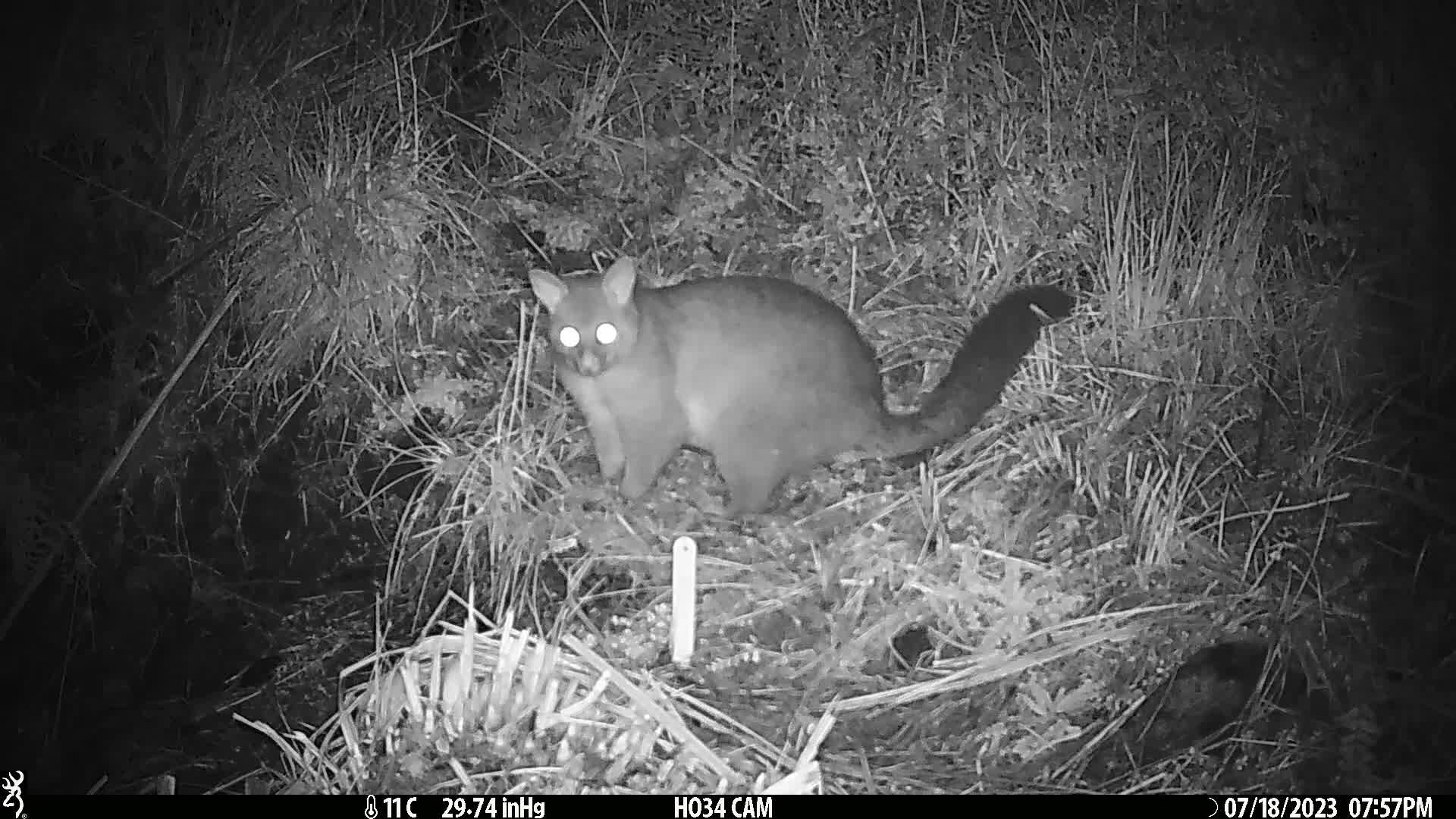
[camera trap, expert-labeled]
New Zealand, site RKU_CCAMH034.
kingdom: Animalia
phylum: Chordata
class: Mammalia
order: Diprotodontia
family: Phalangeridae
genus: Trichosurus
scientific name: Trichosurus vulpecula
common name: common brushtail possum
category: possum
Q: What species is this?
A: Possum (common brushtail possum) (Trichosurus vulpecula).